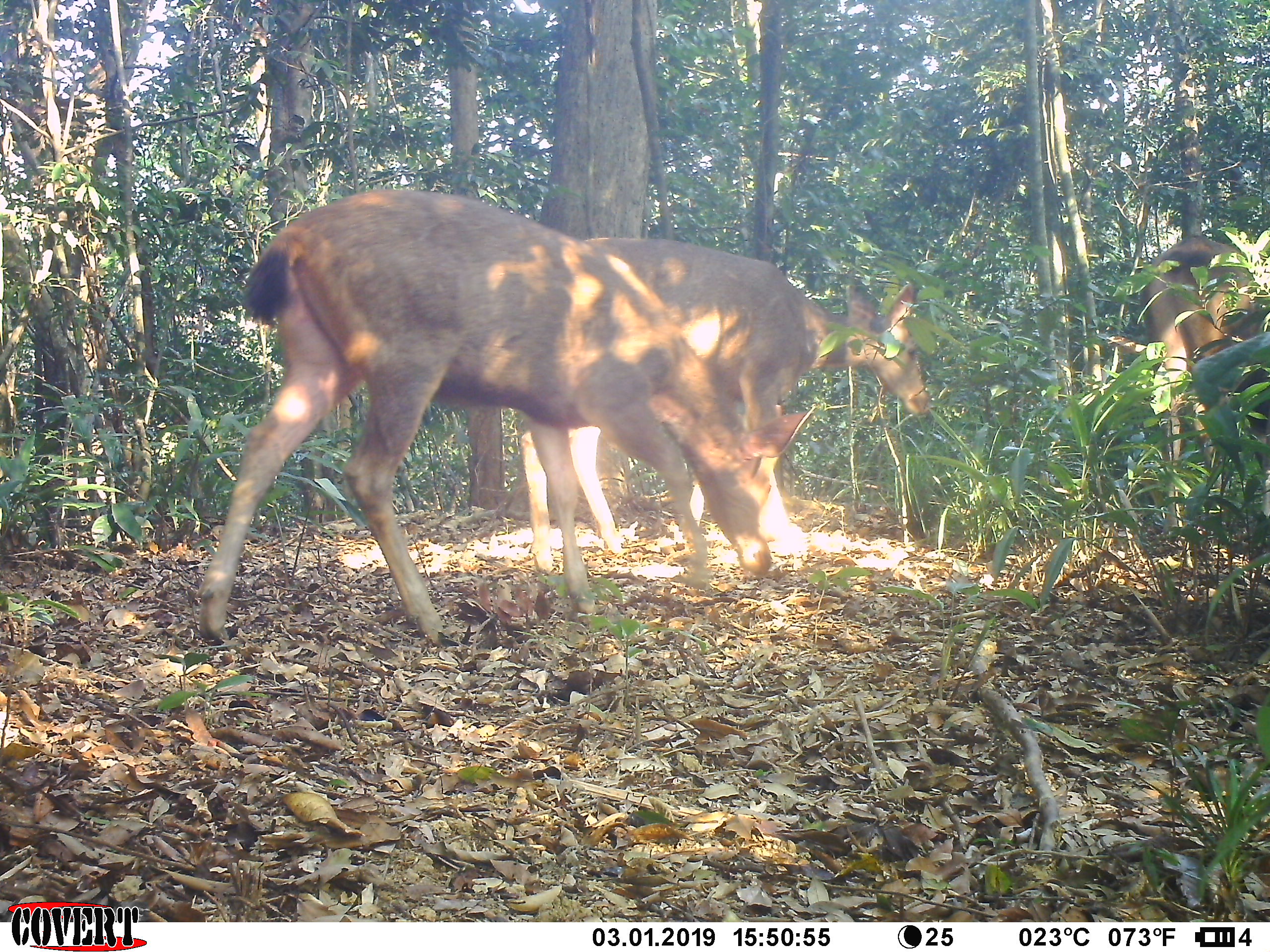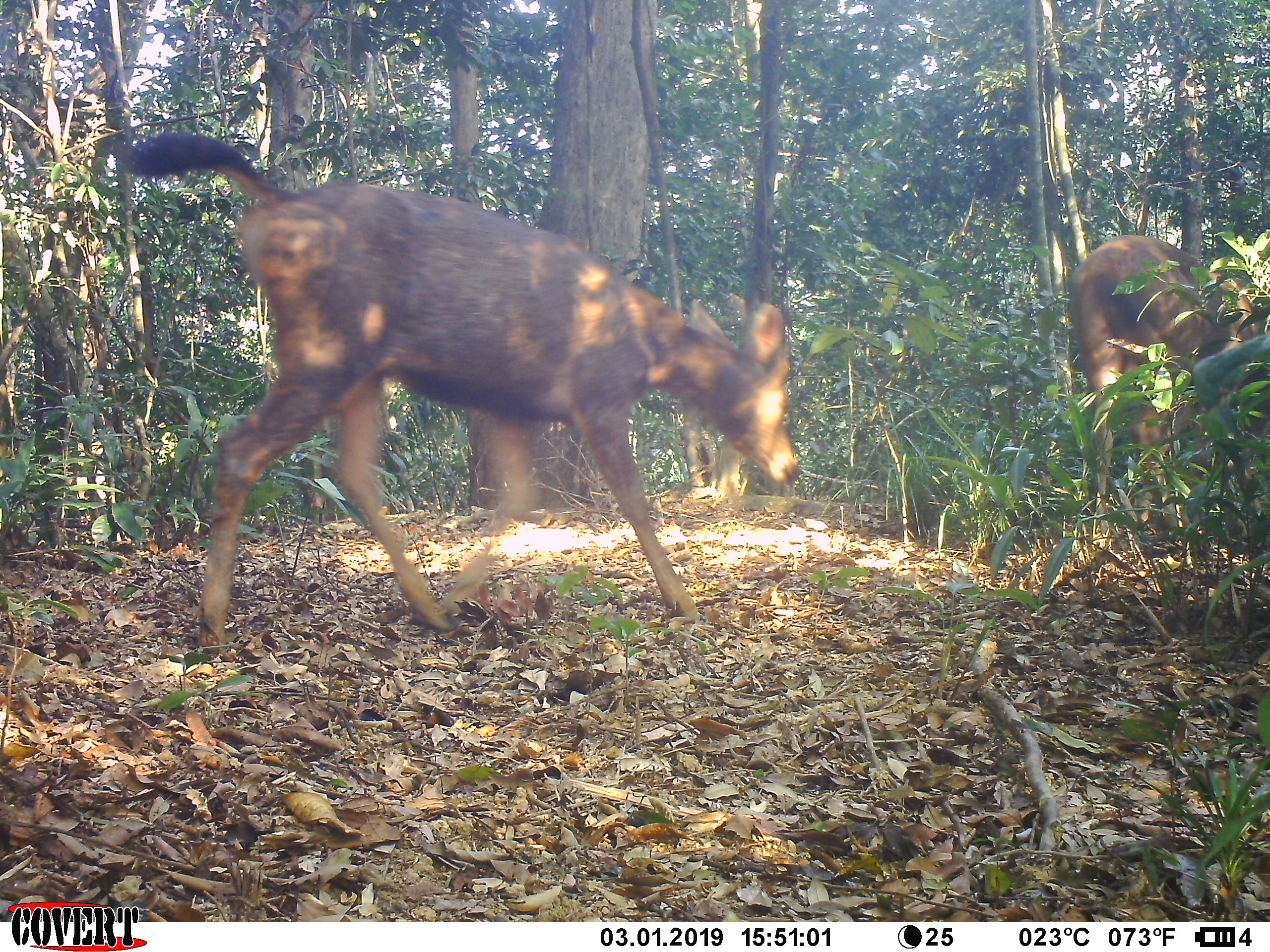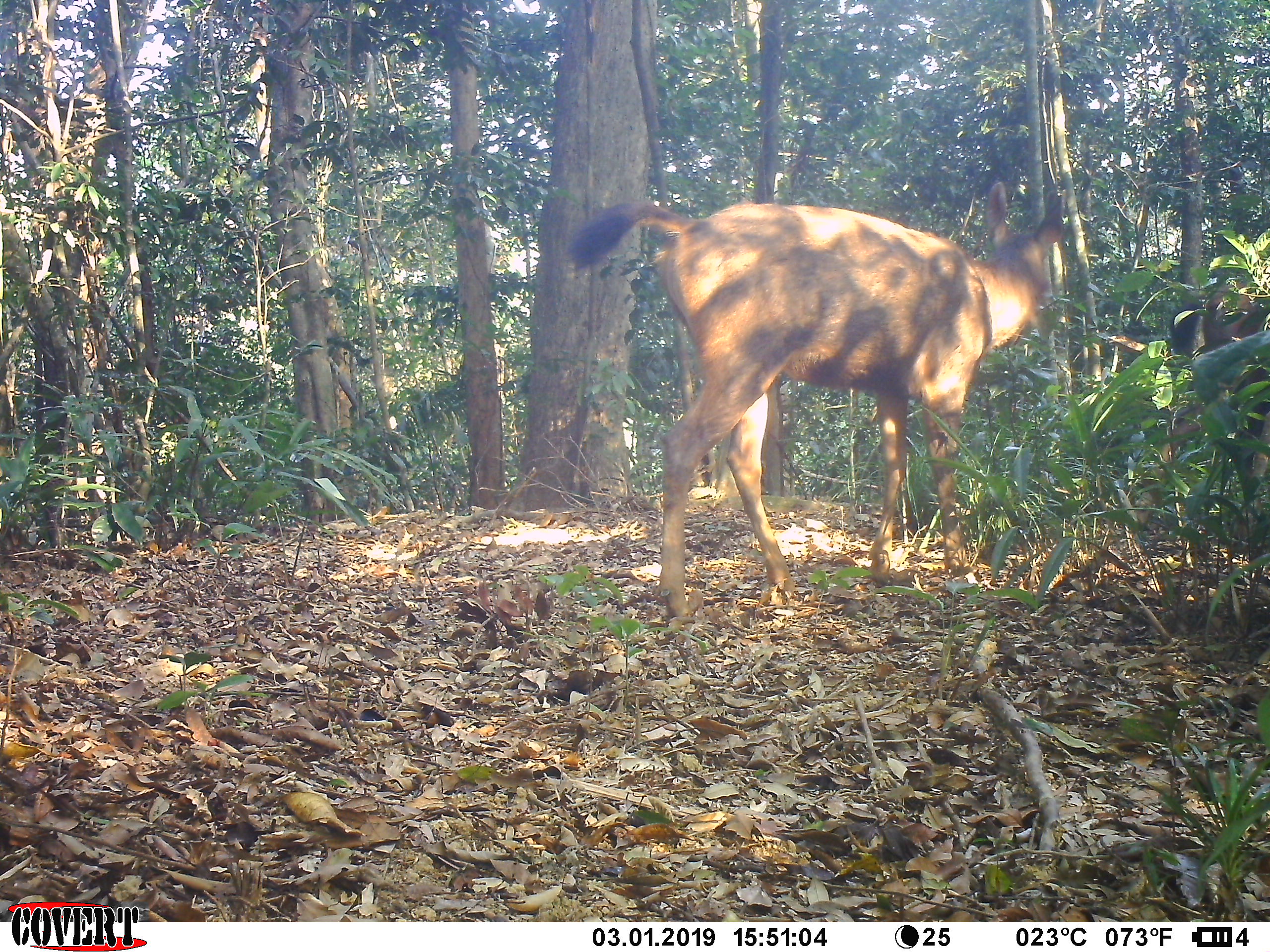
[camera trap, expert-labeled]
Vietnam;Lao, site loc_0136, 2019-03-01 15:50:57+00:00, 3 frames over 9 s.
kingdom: Animalia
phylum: Chordata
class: Mammalia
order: Artiodactyla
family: Cervidae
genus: Rusa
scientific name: Rusa unicolor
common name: sambar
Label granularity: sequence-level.